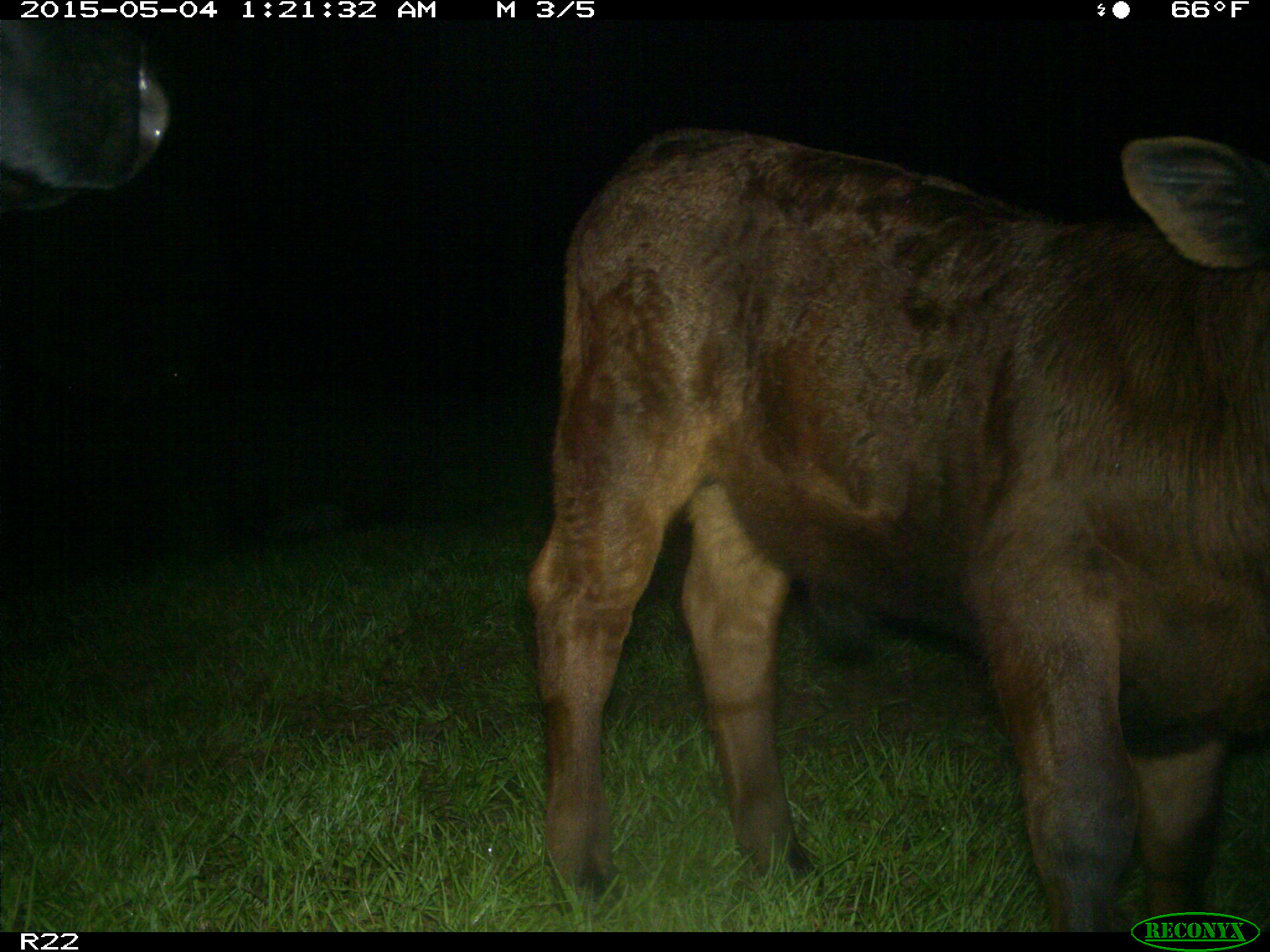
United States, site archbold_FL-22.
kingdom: Animalia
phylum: Chordata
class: Mammalia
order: Artiodactyla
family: Bovidae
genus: Bos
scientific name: Bos taurus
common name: domestic cow